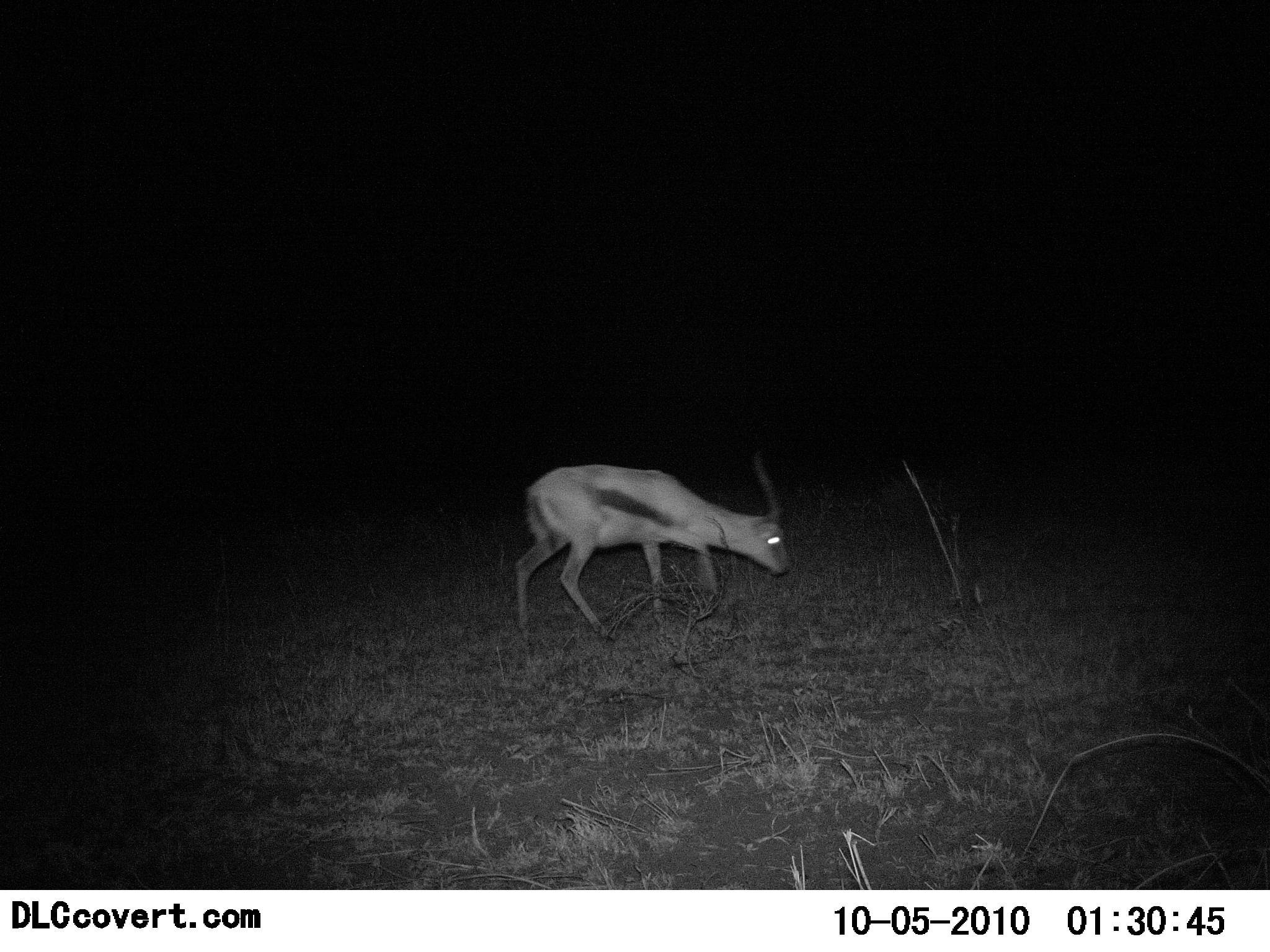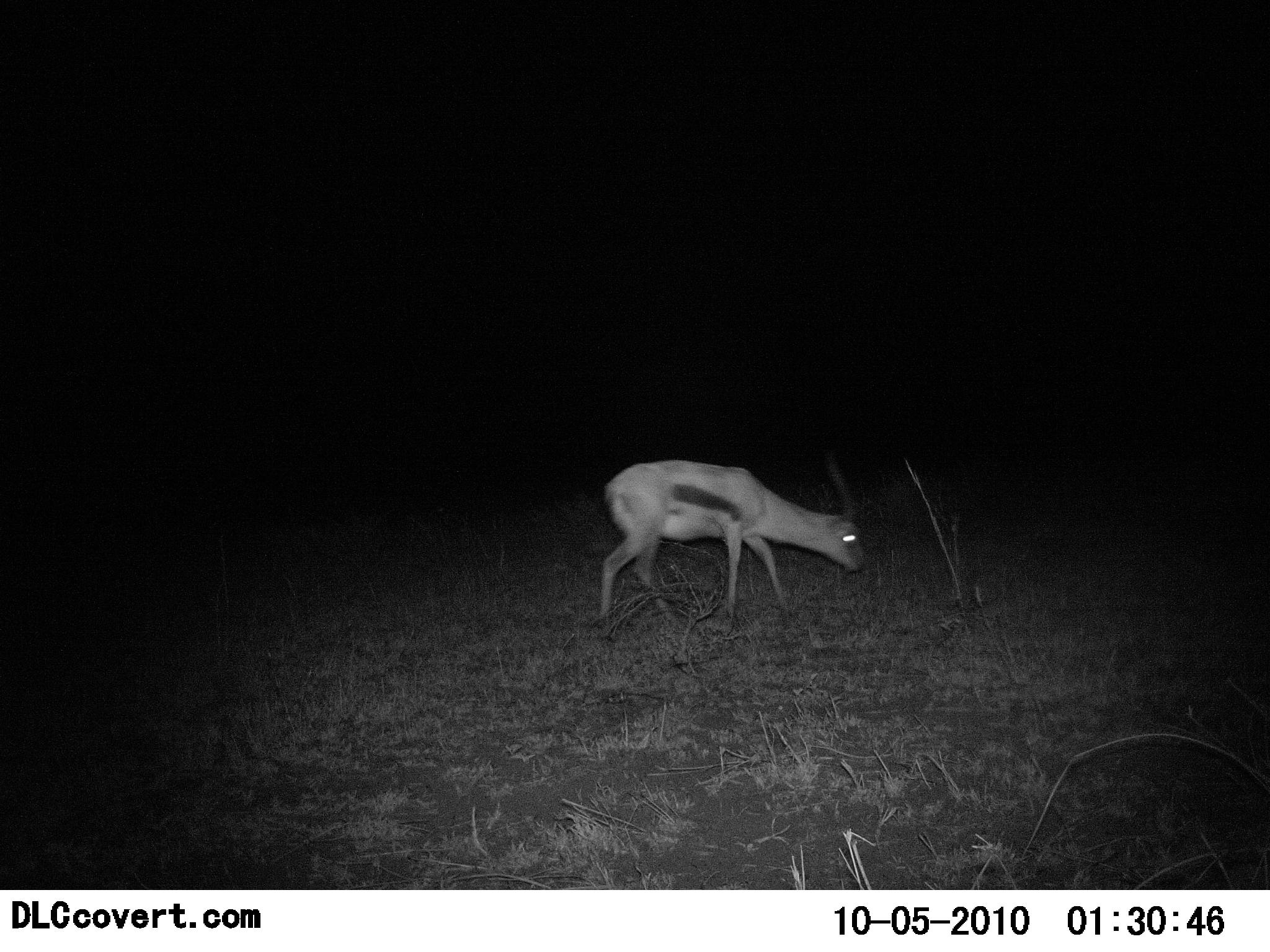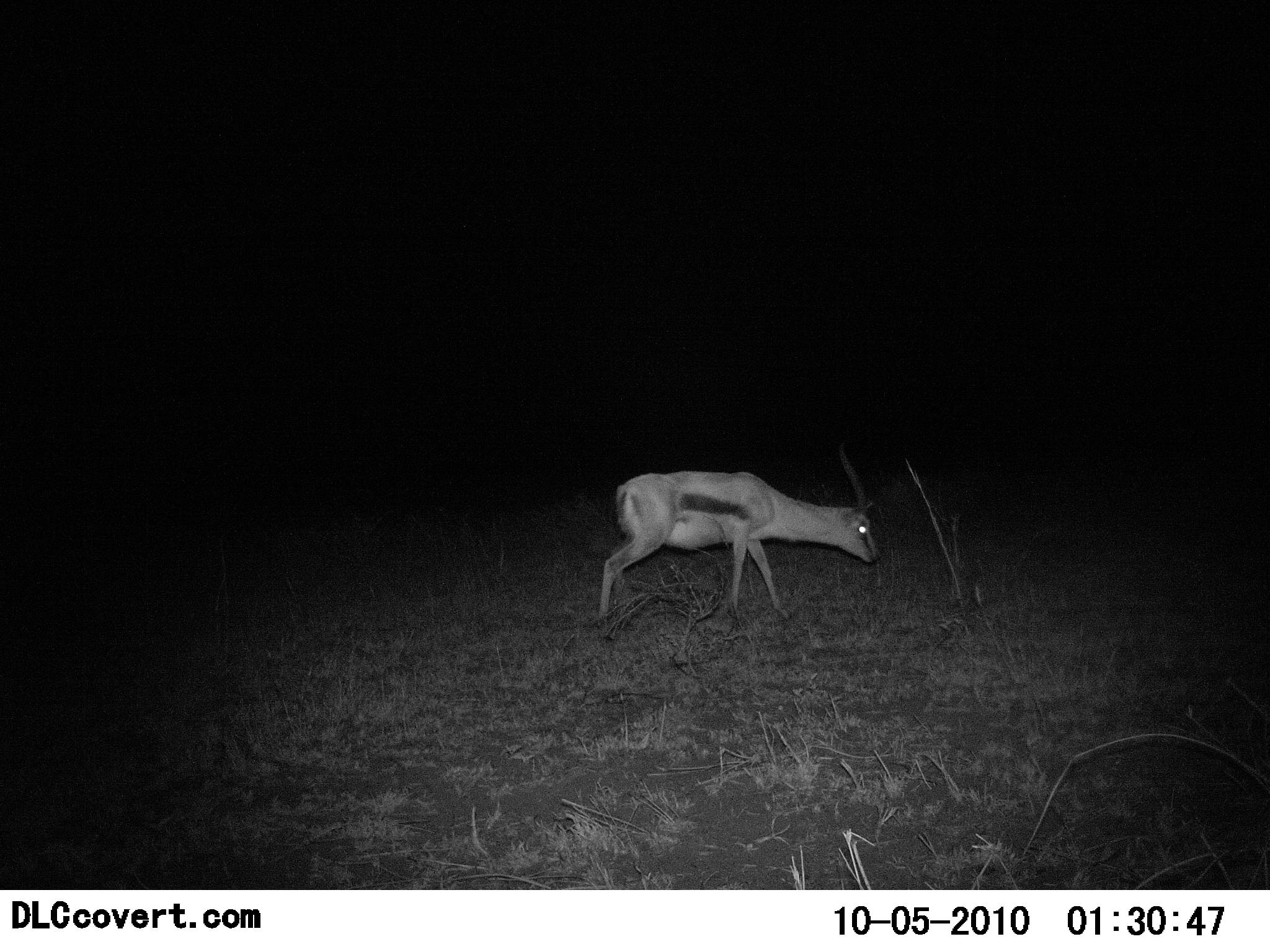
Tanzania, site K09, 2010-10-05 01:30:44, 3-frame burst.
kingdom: Animalia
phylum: Chordata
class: Mammalia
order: Artiodactyla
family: Bovidae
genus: Eudorcas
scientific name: Eudorcas thomsonii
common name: thomson's gazelle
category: gazellethomsons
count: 1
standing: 8%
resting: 0%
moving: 77%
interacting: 0%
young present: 0%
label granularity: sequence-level